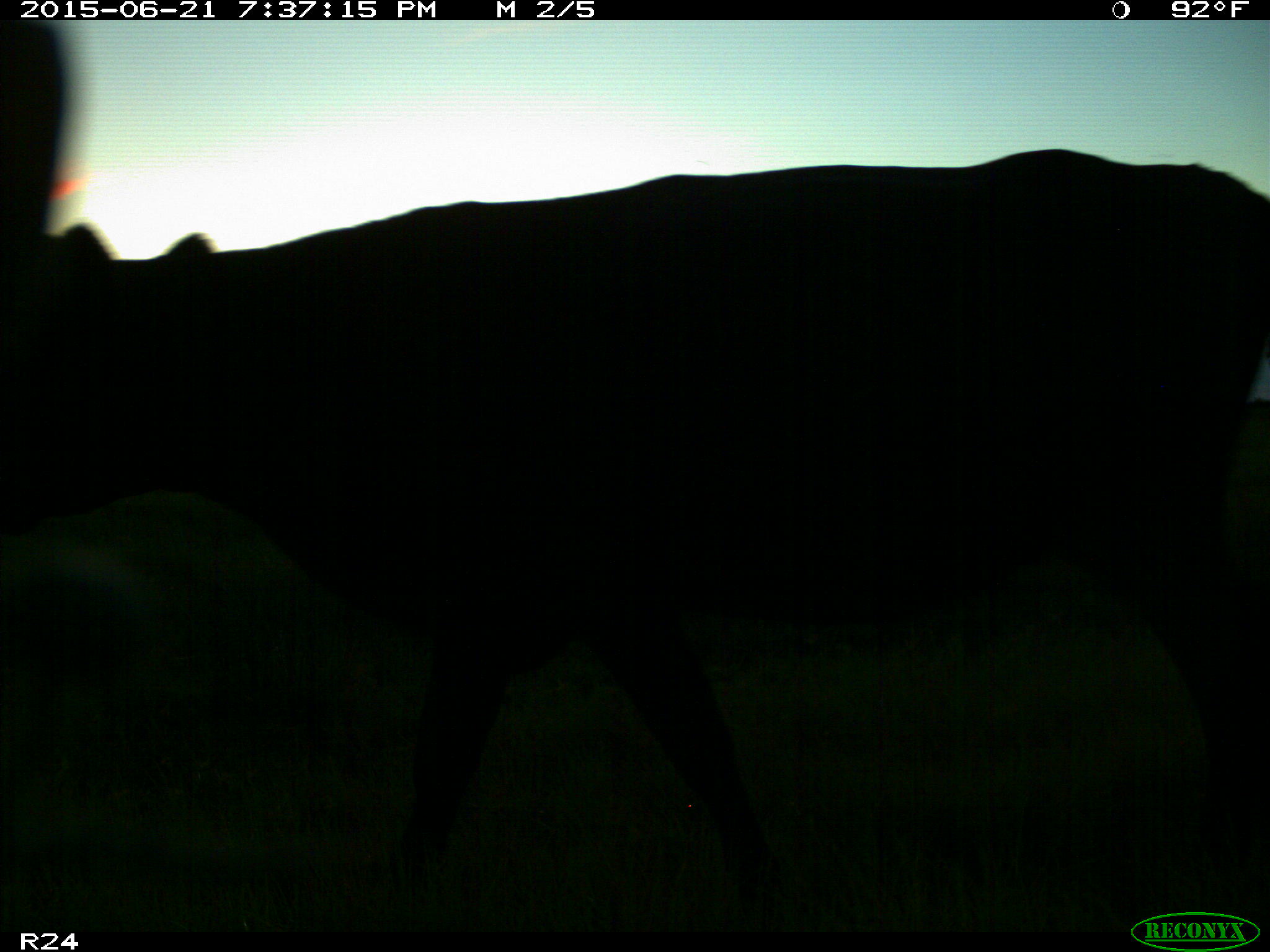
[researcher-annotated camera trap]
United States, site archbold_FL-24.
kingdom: Animalia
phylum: Chordata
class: Mammalia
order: Artiodactyla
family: Bovidae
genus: Bos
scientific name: Bos taurus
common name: domestic cow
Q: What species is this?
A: Bos taurus (domestic cow).